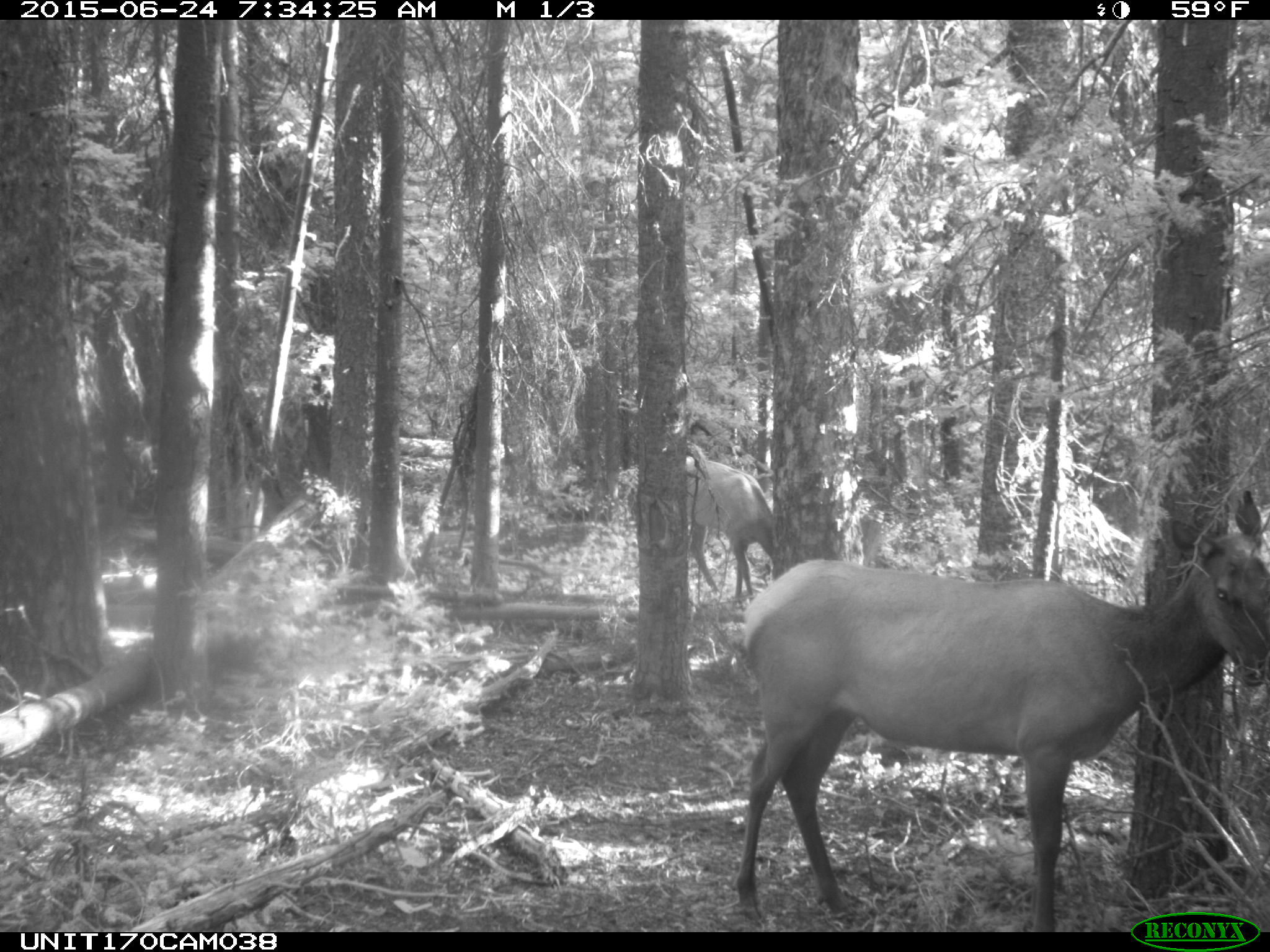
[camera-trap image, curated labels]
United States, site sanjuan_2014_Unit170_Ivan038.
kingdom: Animalia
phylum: Chordata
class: Mammalia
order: Artiodactyla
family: Cervidae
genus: Cervus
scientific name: Cervus elaphus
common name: red deer